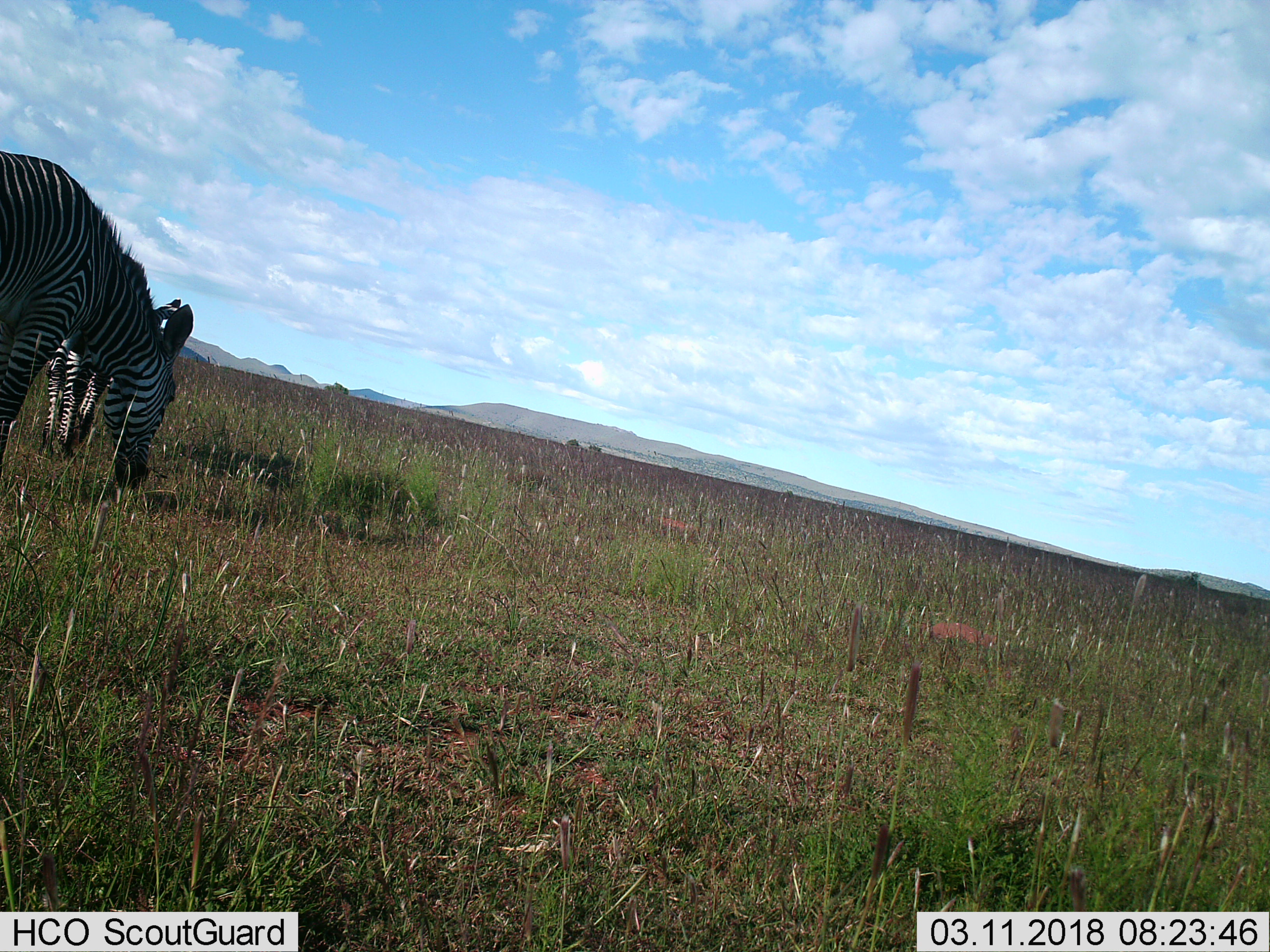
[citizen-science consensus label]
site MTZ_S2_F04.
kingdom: Animalia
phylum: Chordata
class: Mammalia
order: Perissodactyla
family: Equidae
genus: Equus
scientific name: Equus zebra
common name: mountain zebra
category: zebramountain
Zebramountain (mountain zebra) (Equus zebra), count 2. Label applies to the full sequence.